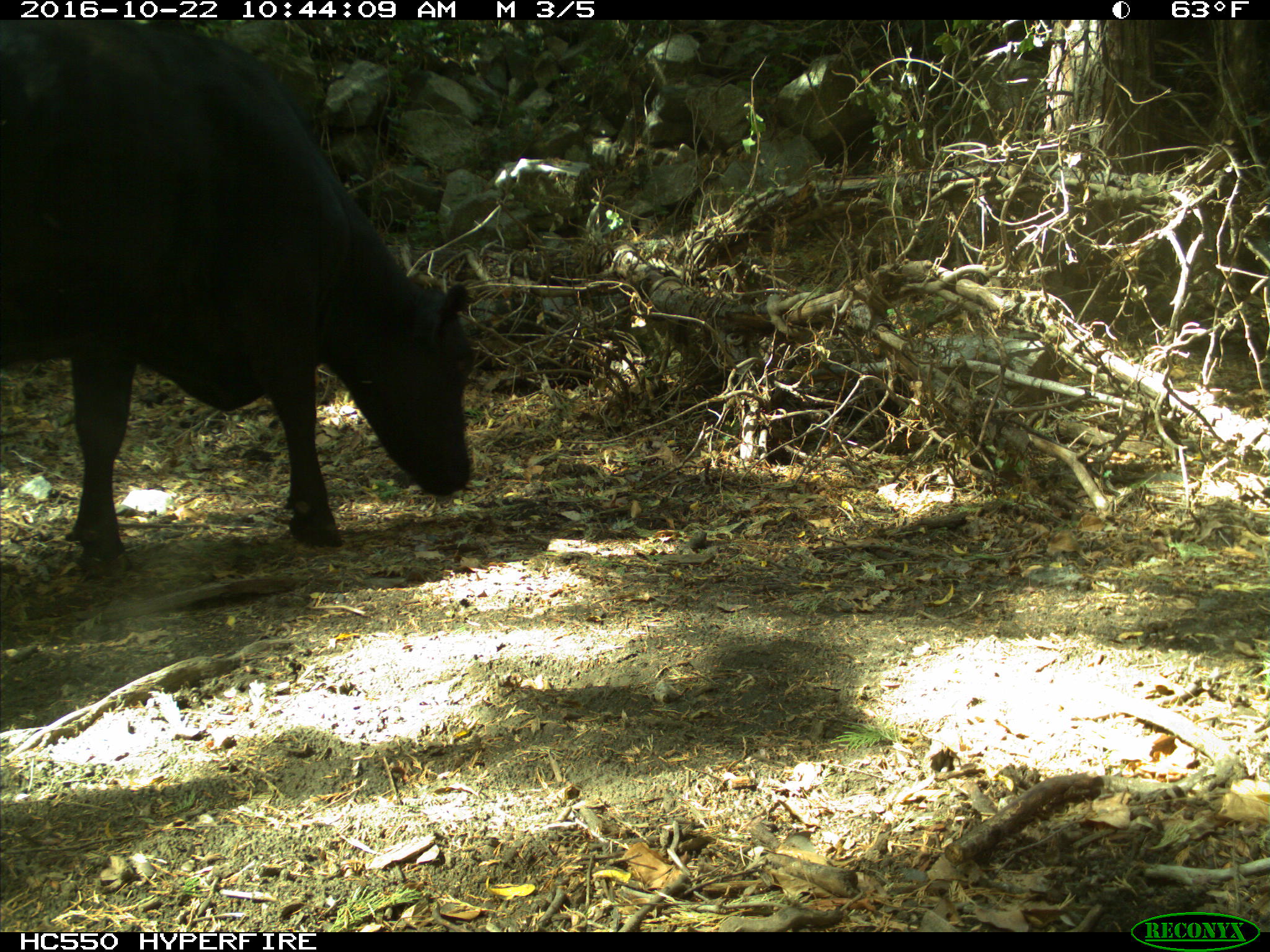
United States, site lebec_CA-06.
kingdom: Animalia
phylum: Chordata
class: Mammalia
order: Artiodactyla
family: Bovidae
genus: Bos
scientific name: Bos taurus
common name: domestic cow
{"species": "Bos taurus (domestic cow)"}